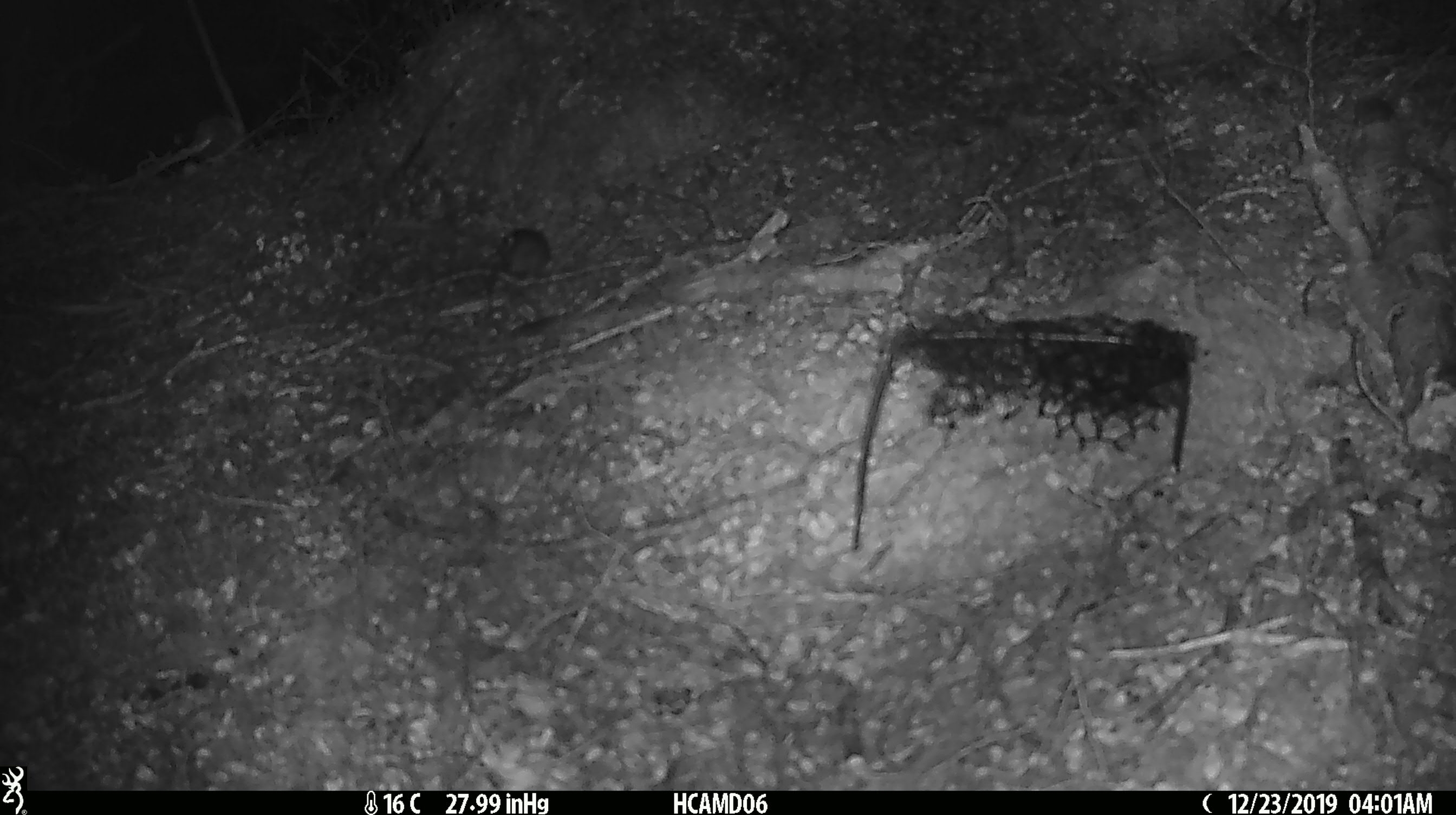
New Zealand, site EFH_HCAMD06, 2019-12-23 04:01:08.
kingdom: Animalia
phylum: Chordata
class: Mammalia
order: Rodentia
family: Muridae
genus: Mus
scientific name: Mus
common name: mouse